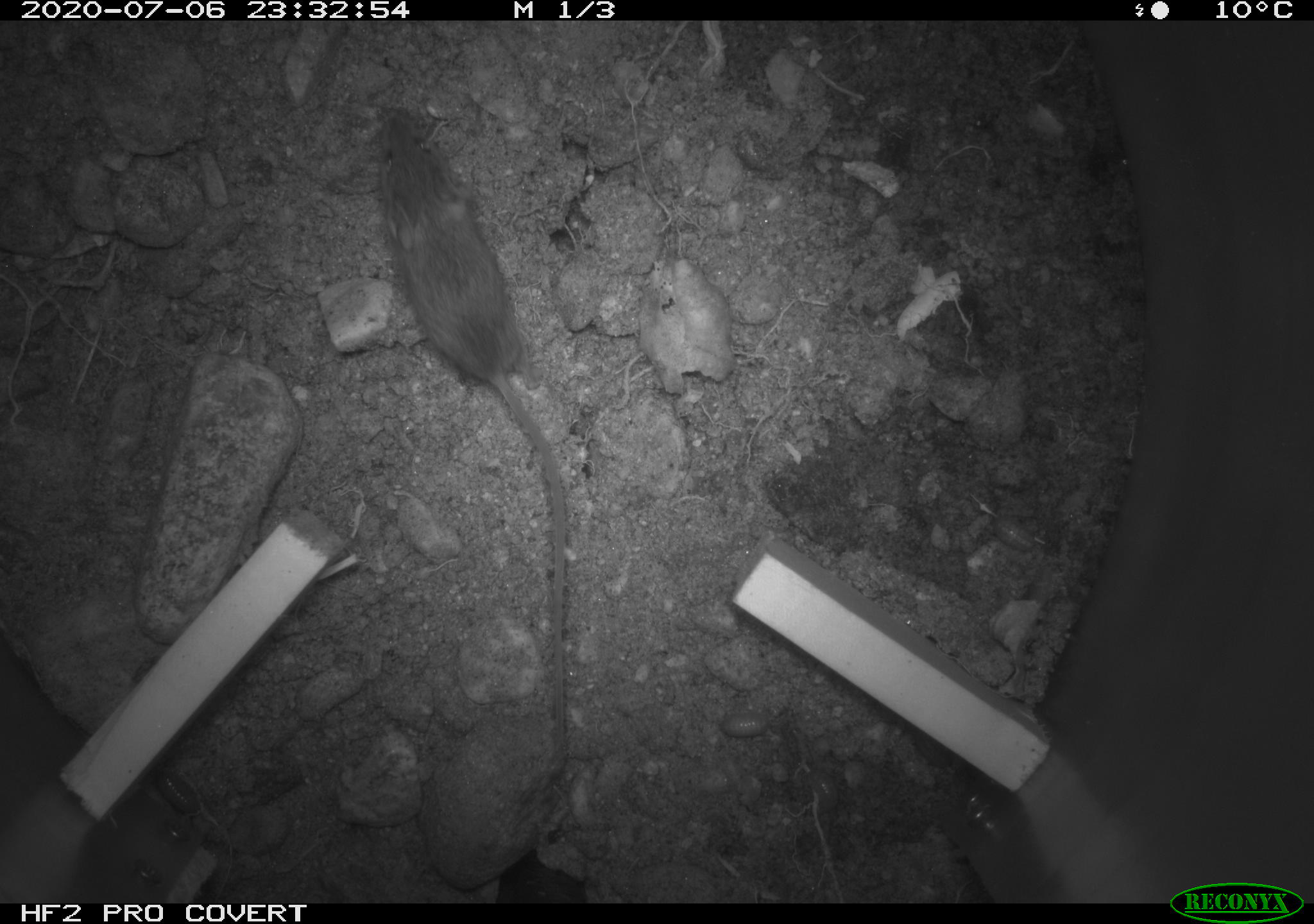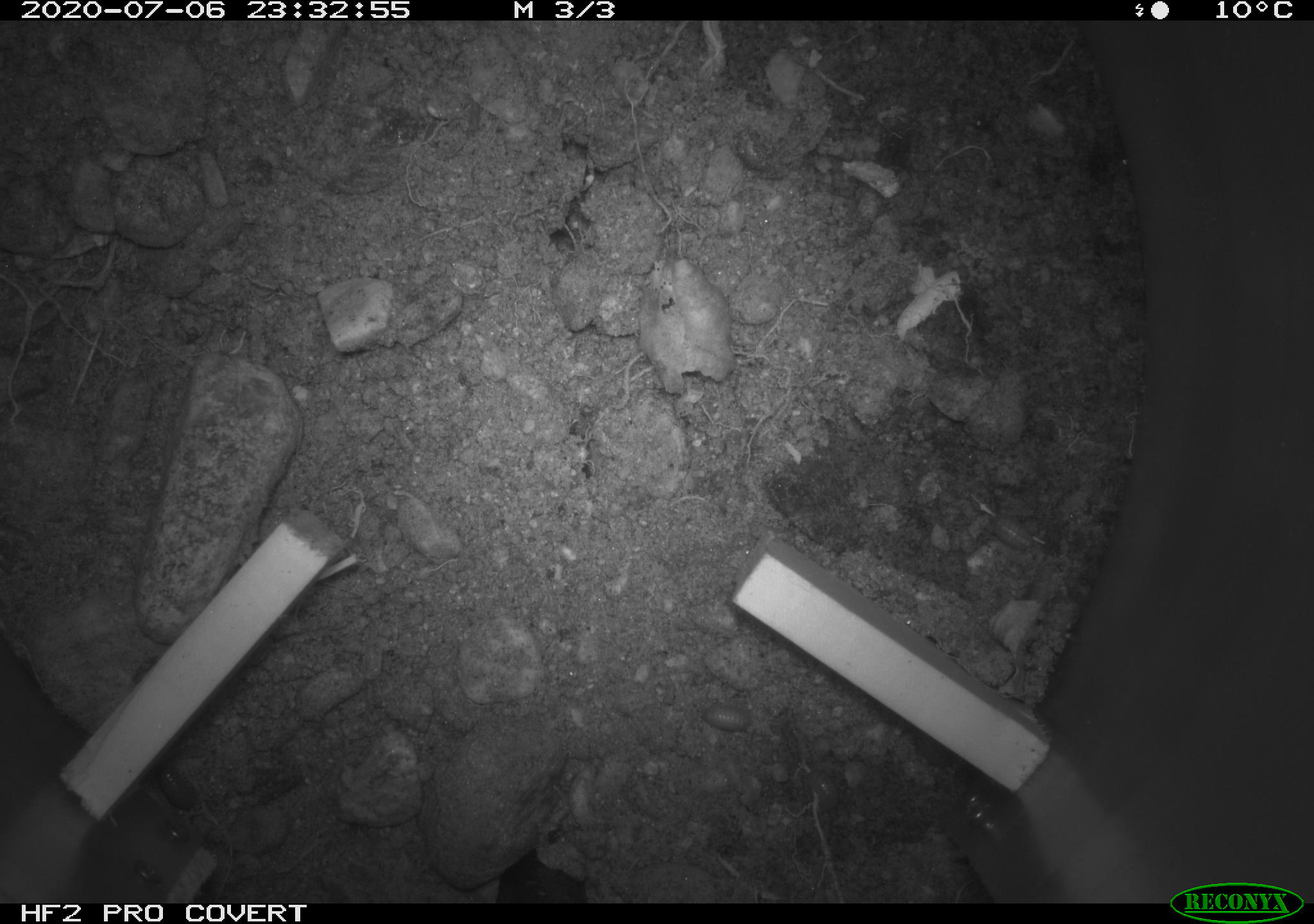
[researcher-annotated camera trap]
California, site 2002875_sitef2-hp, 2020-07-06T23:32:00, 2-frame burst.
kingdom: Animalia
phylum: Chordata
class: Mammalia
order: Rodentia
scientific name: Rodentia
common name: rodent